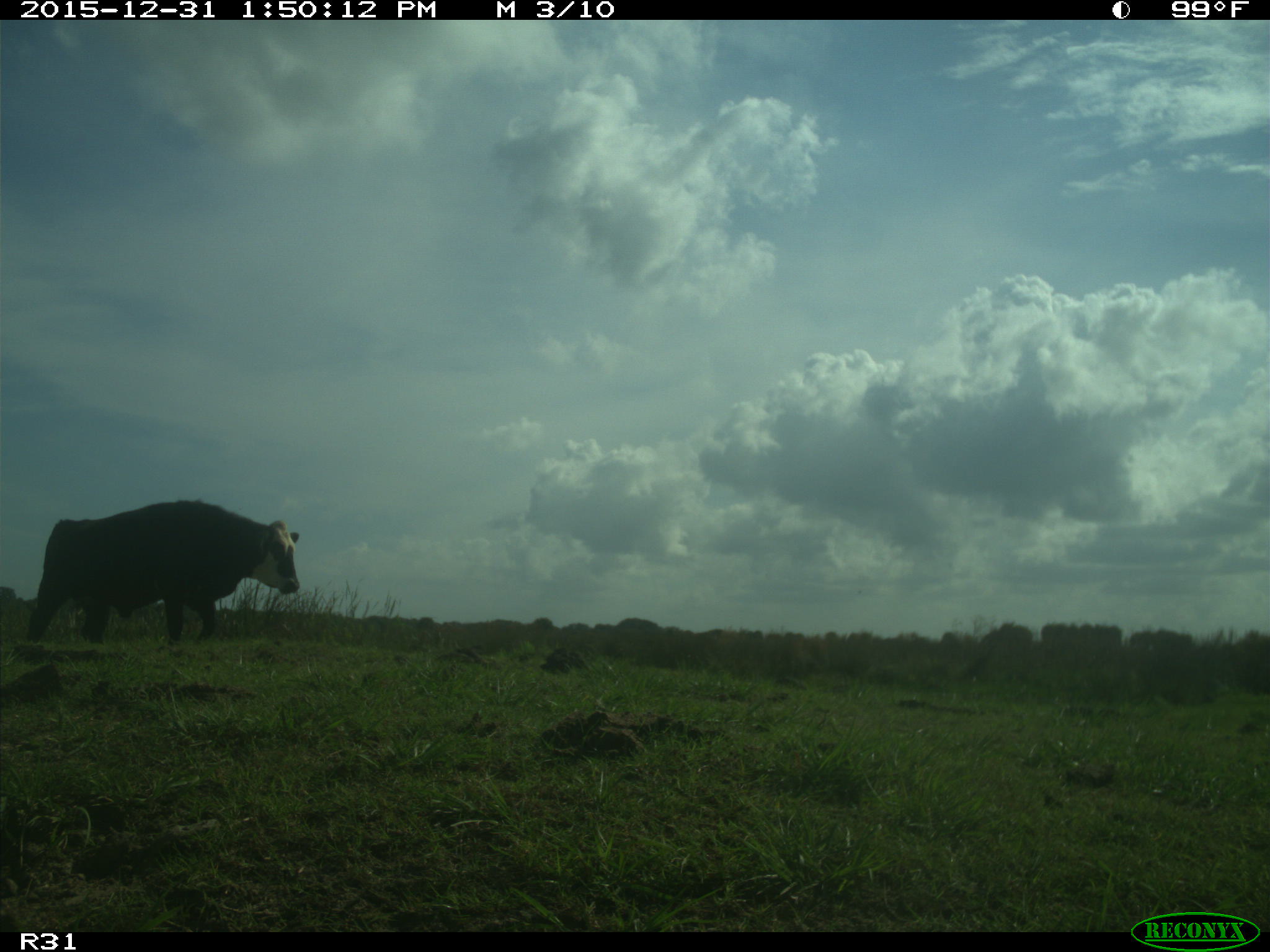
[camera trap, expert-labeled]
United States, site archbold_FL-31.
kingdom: Animalia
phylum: Chordata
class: Mammalia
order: Artiodactyla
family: Bovidae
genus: Bos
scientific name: Bos taurus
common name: domestic cow